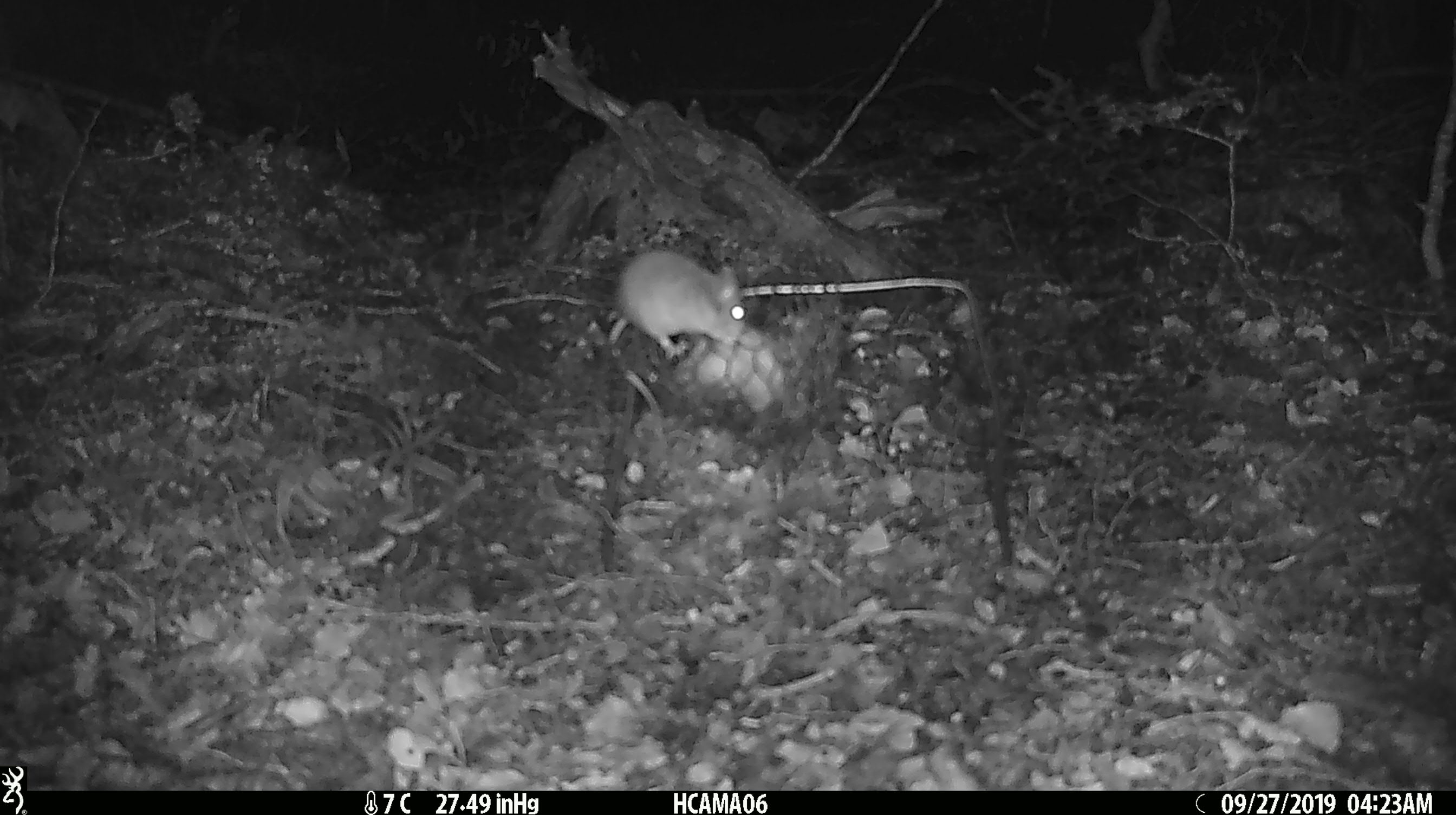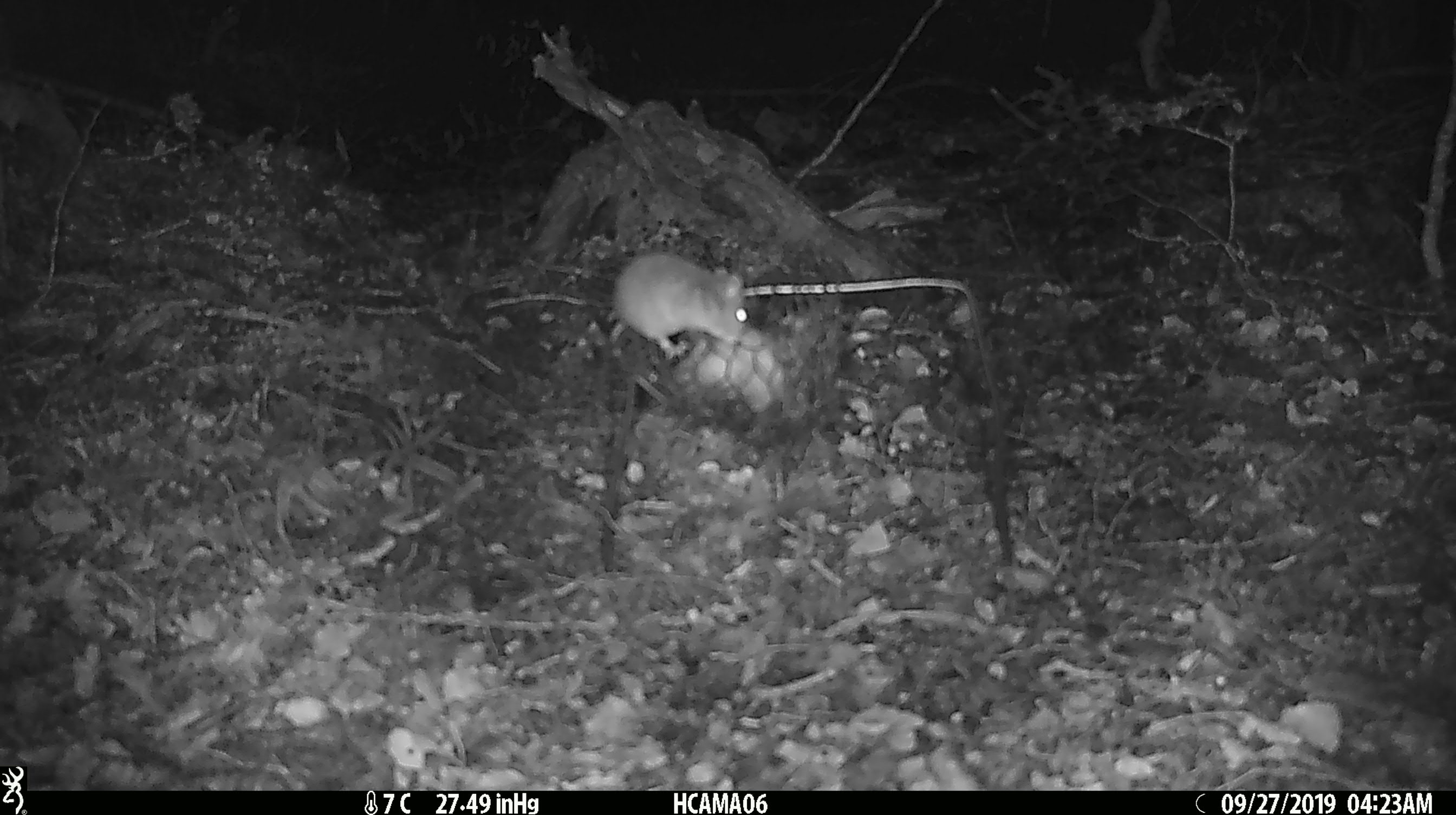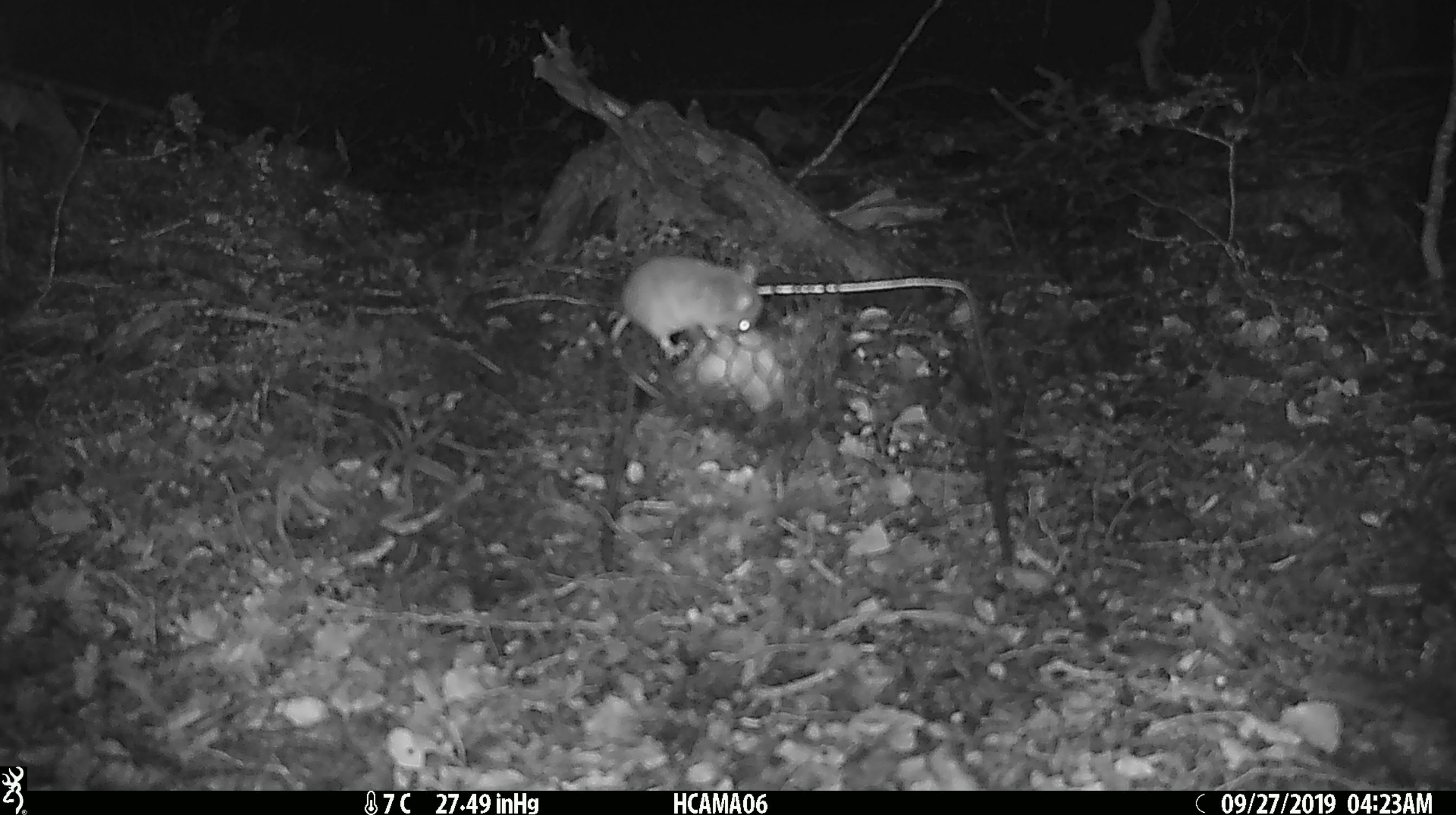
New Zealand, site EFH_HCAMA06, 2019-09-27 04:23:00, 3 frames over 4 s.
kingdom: Animalia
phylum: Chordata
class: Mammalia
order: Rodentia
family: Muridae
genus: Mus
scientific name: Mus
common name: mouse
Mouse (Mus).